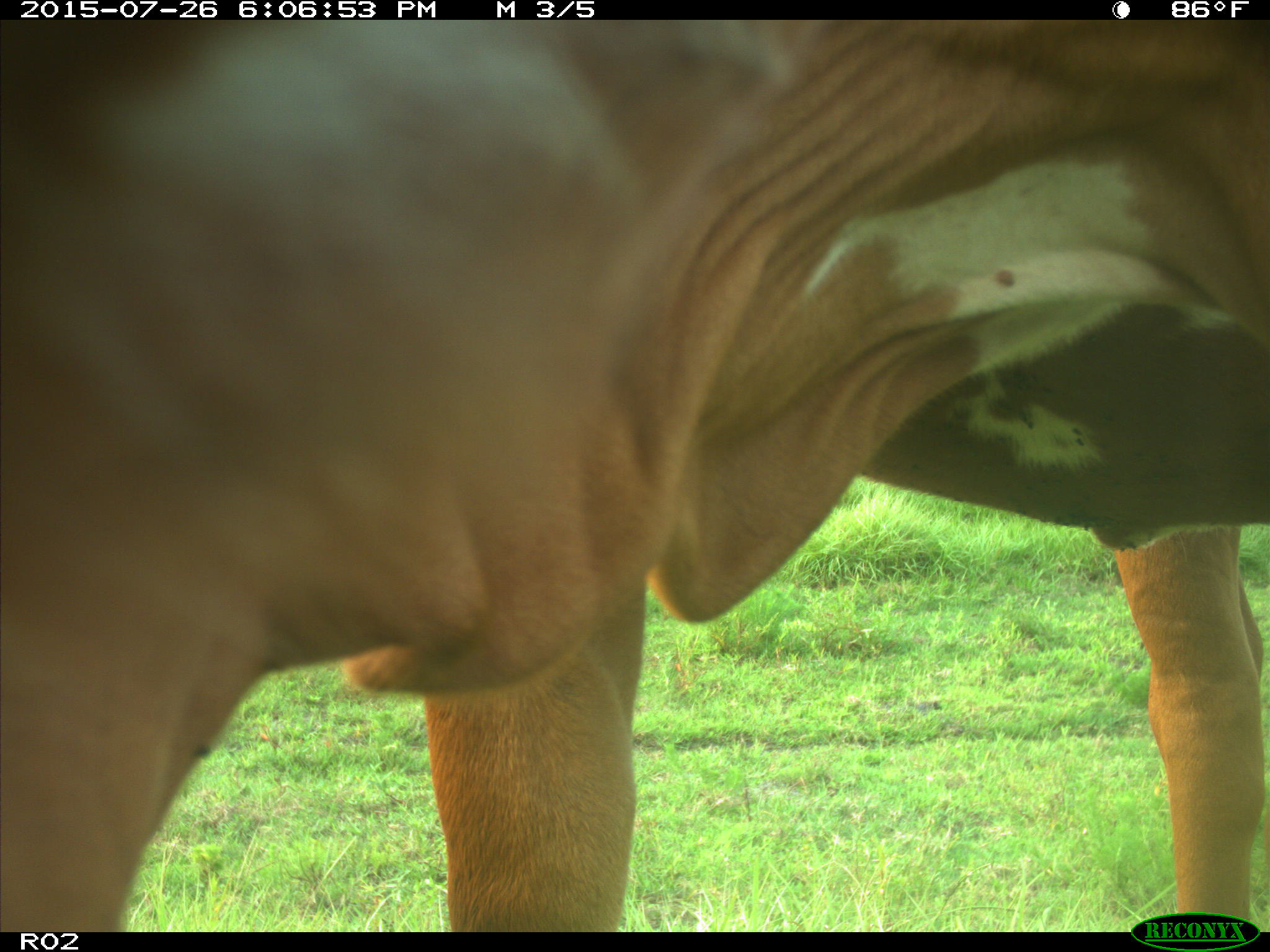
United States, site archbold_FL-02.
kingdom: Animalia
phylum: Chordata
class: Mammalia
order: Artiodactyla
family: Bovidae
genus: Bos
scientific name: Bos taurus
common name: domestic cow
Bos taurus (domestic cow).